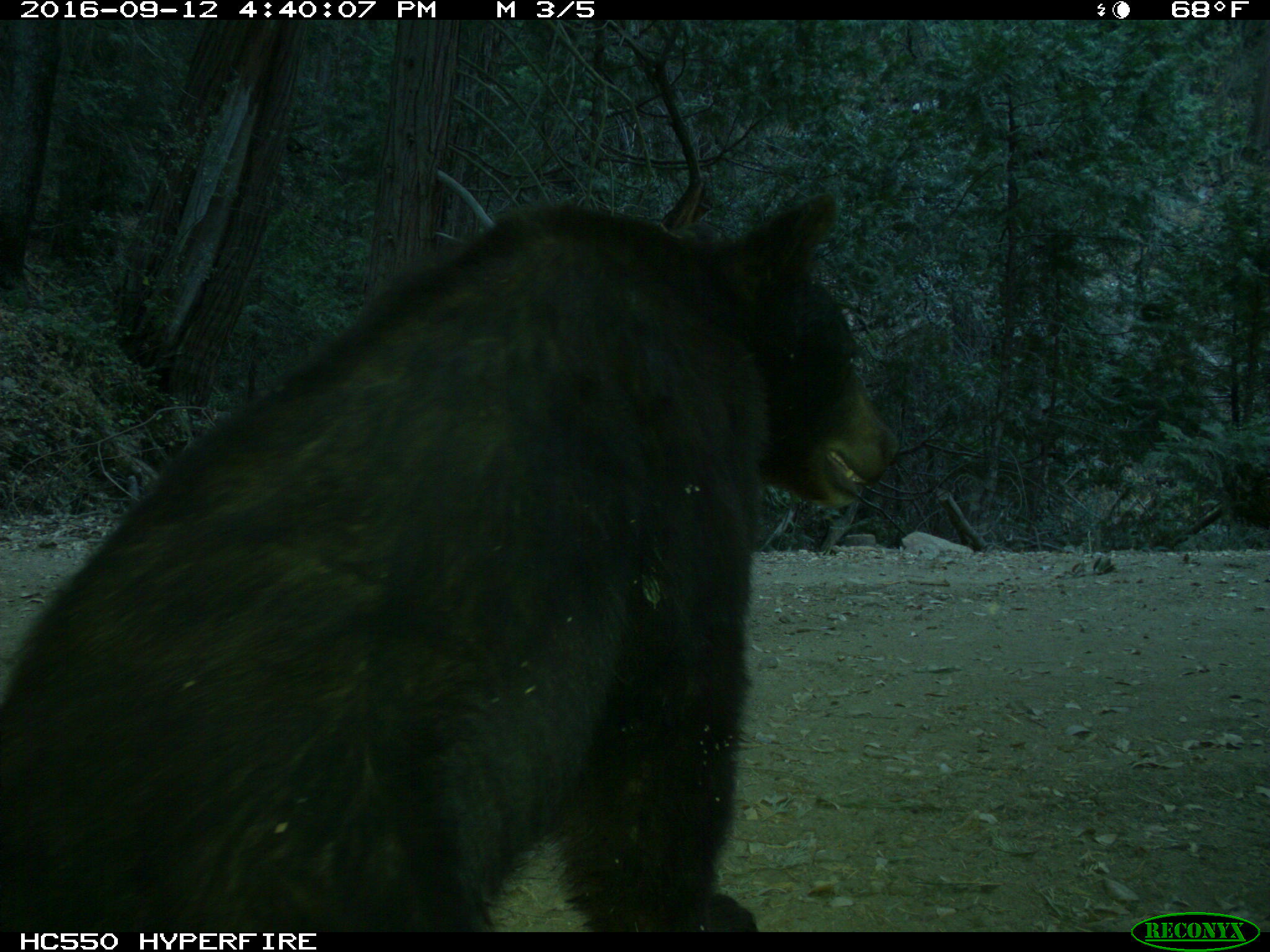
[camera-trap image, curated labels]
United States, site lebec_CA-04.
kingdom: Animalia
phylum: Chordata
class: Mammalia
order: Carnivora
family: Ursidae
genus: Ursus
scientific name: Ursus americanus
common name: american black bear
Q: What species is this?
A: Ursus americanus (american black bear).